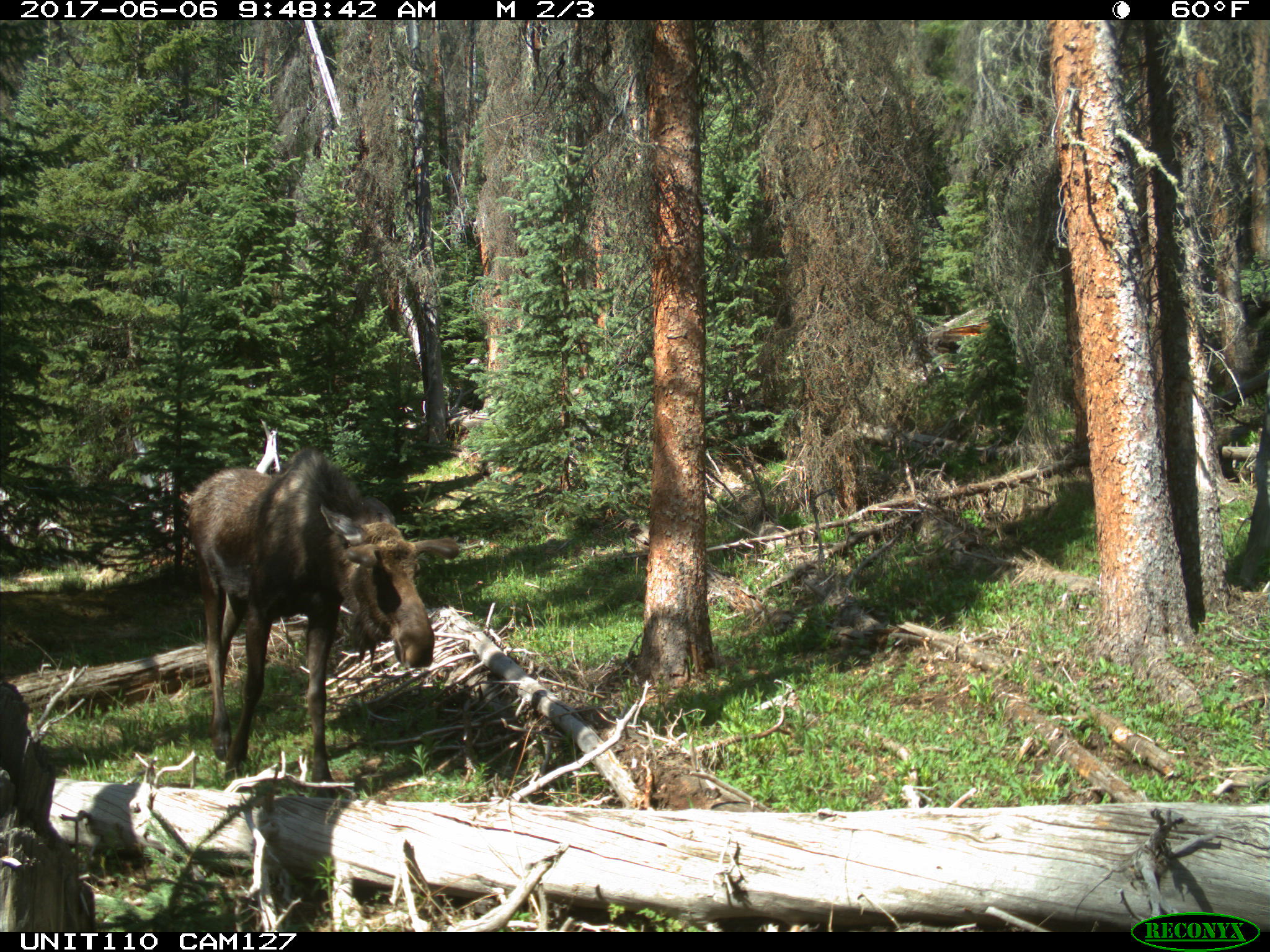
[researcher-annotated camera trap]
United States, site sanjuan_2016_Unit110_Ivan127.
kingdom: Animalia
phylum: Chordata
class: Mammalia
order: Artiodactyla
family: Cervidae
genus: Alces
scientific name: Alces alces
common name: moose